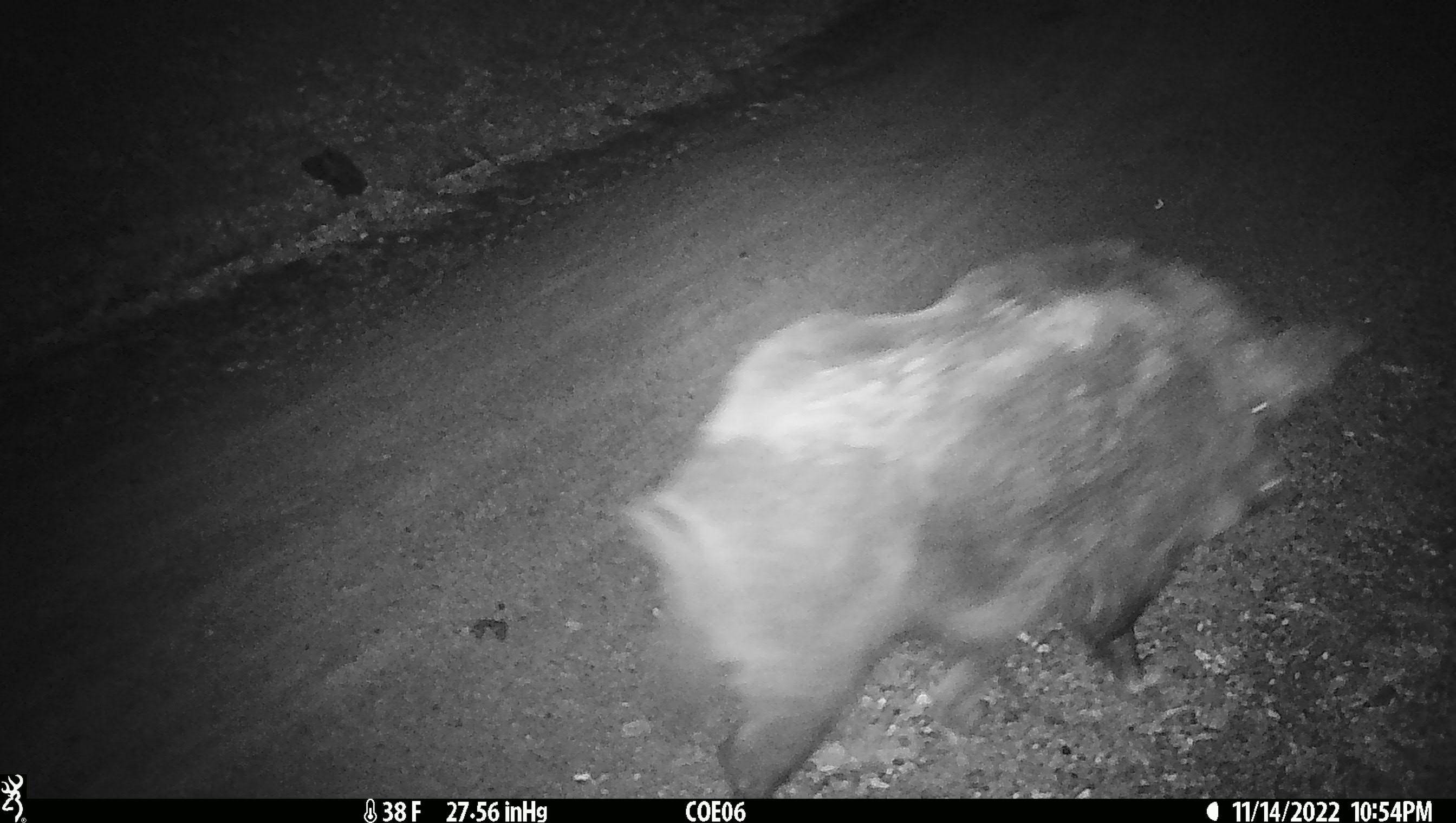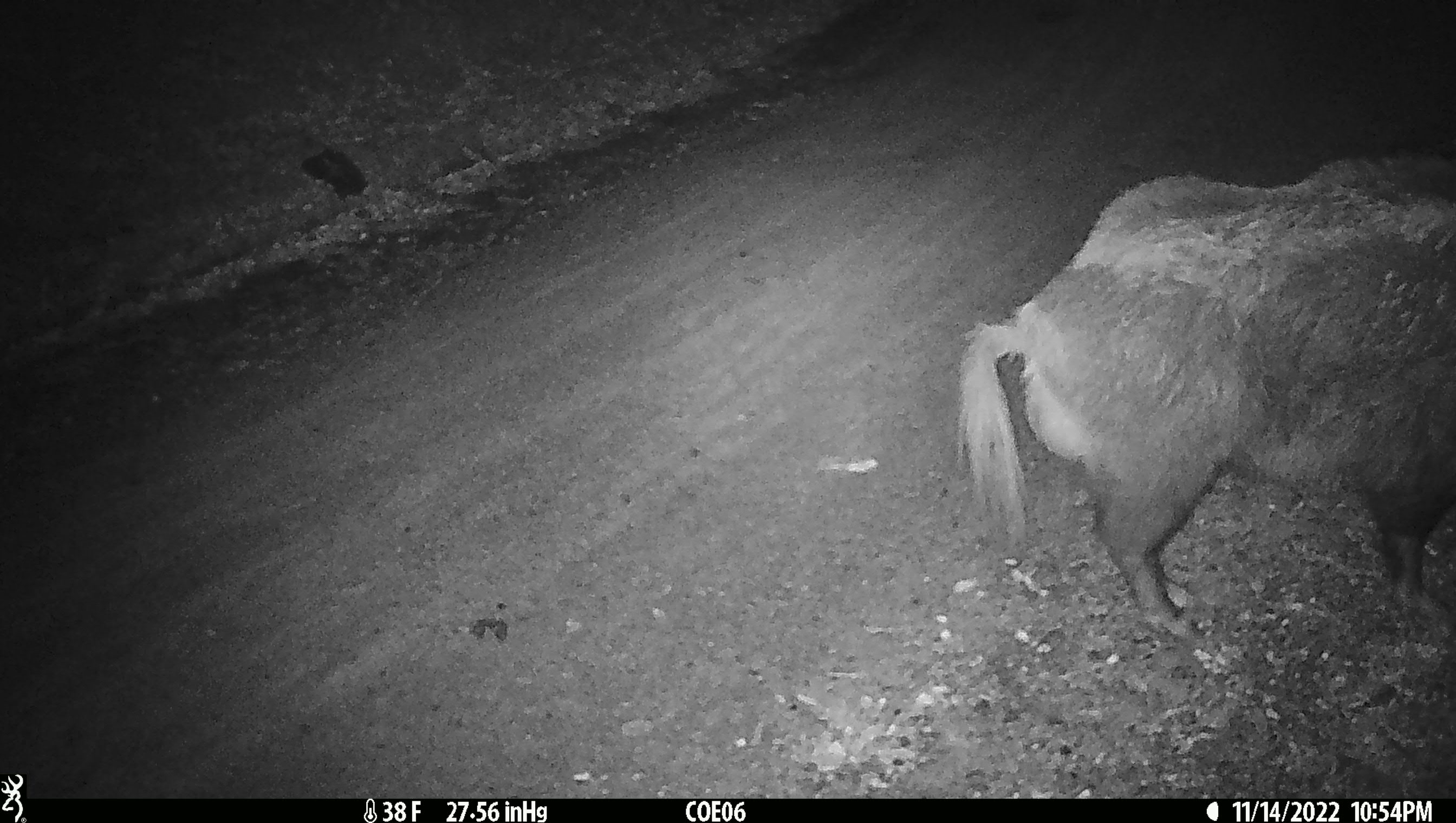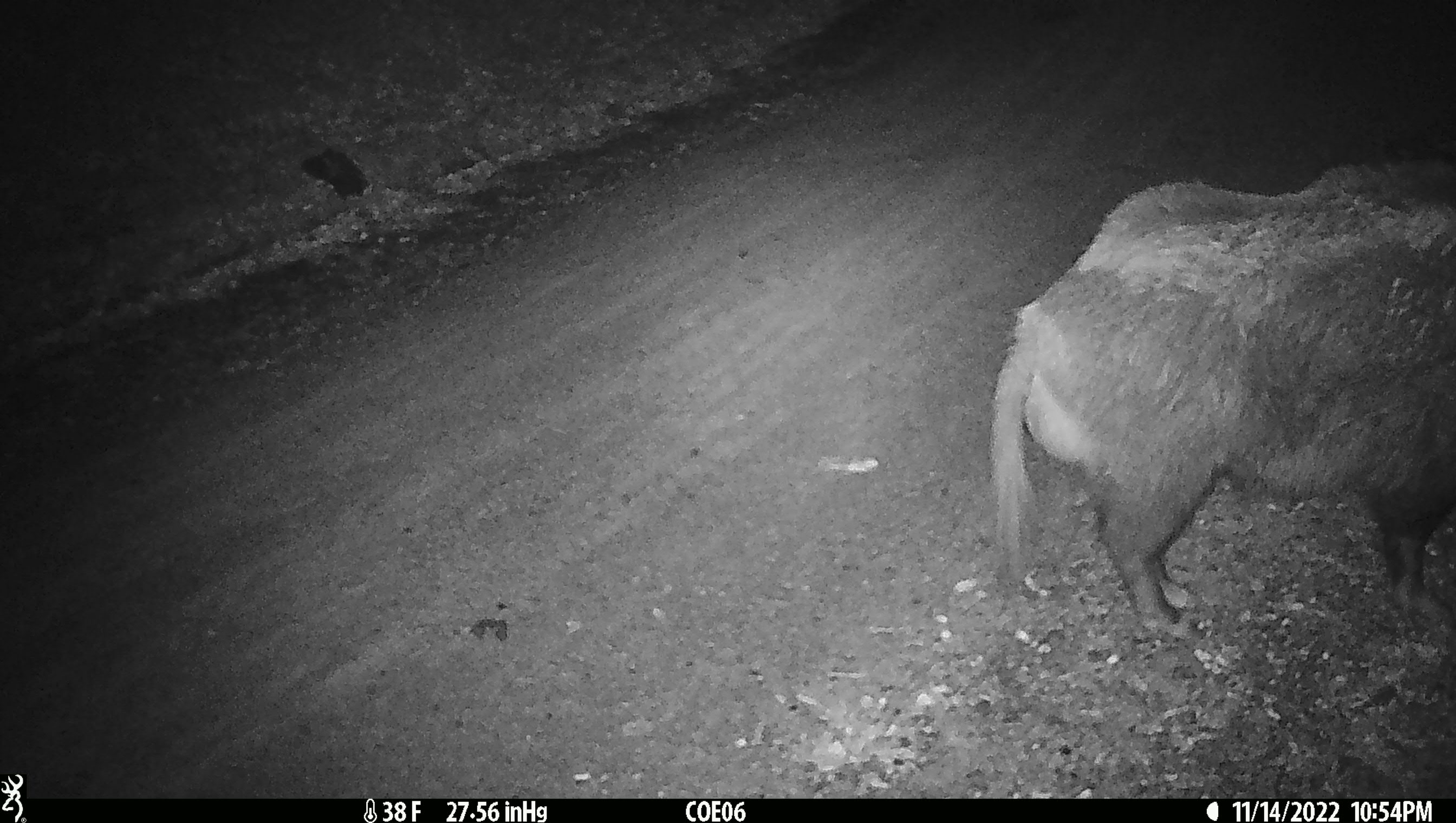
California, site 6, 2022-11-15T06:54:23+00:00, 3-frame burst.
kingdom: Animalia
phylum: Chordata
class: Mammalia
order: Artiodactyla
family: Suidae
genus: Sus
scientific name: Sus scrofa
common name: wild boar